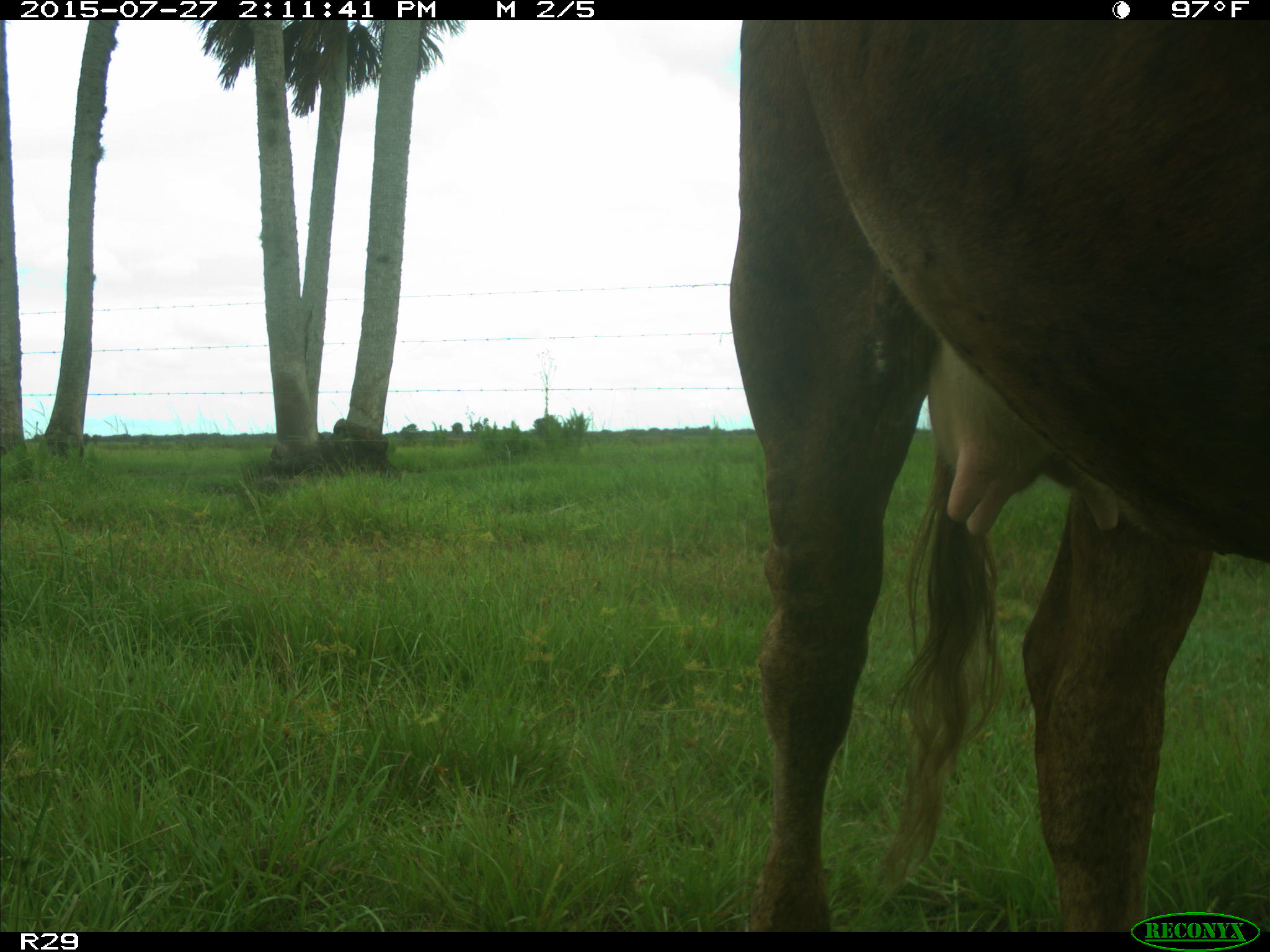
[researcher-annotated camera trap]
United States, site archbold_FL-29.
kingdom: Animalia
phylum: Chordata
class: Mammalia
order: Artiodactyla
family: Bovidae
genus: Bos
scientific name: Bos taurus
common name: domestic cow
Bos taurus (domestic cow).